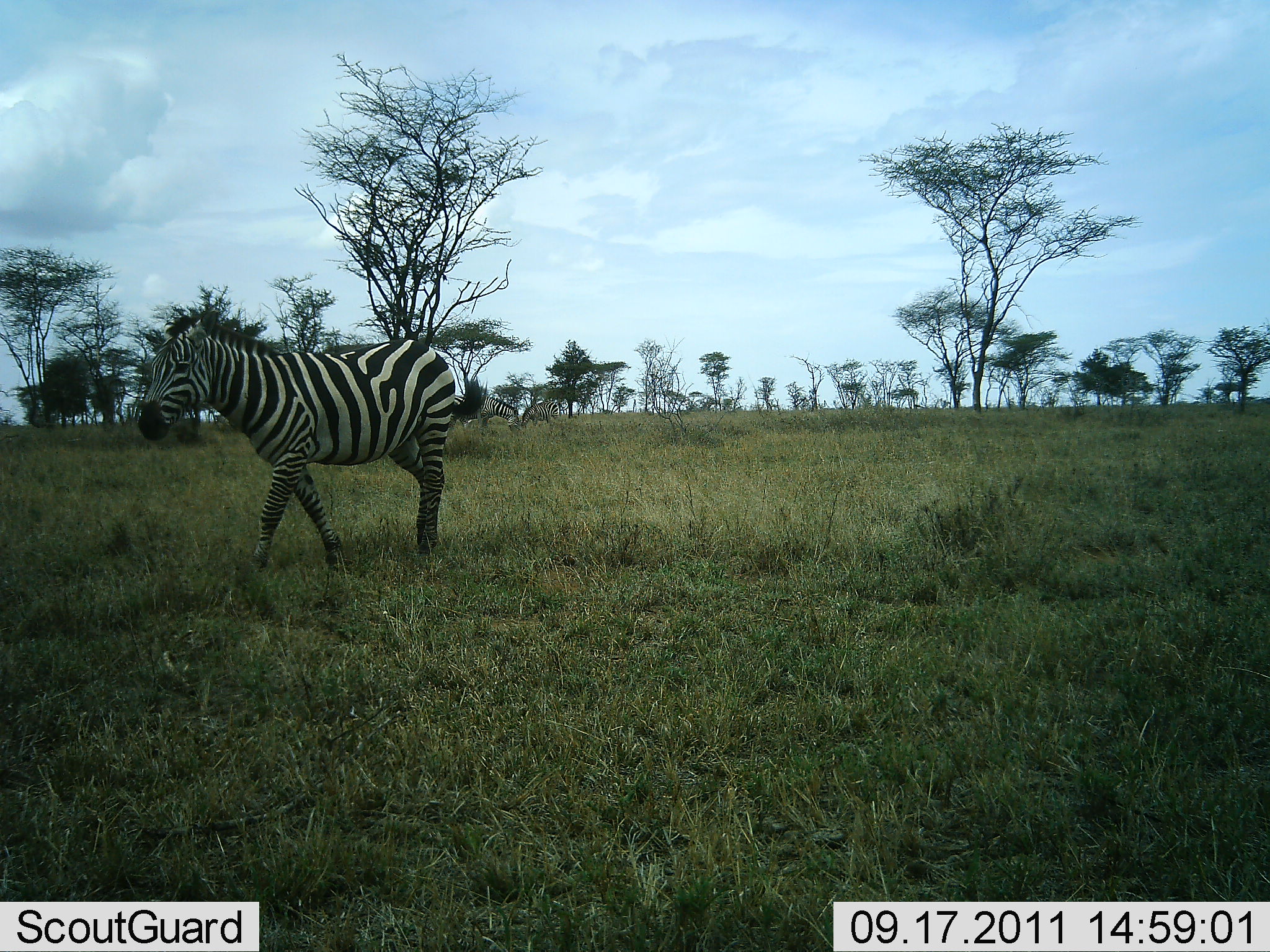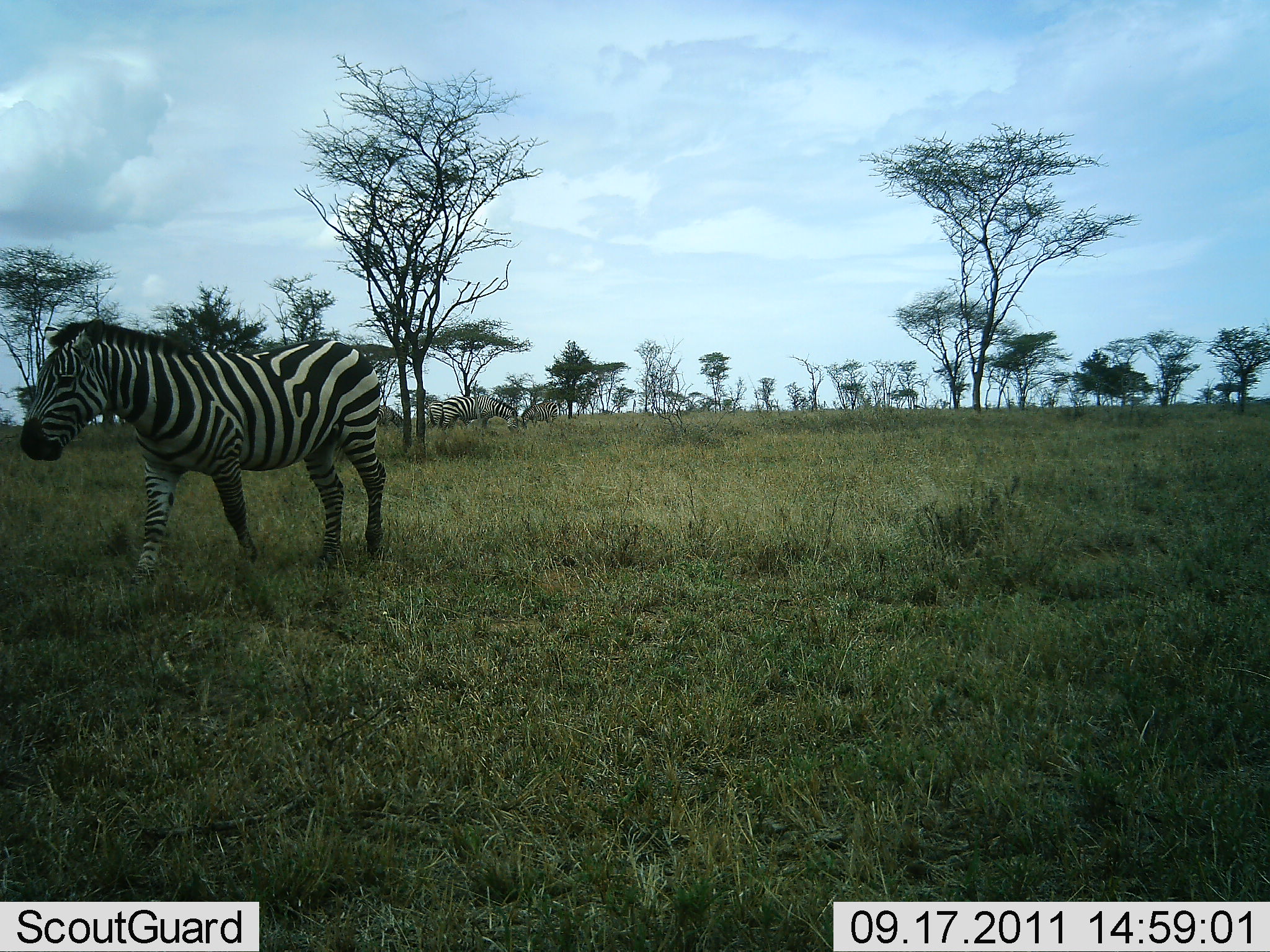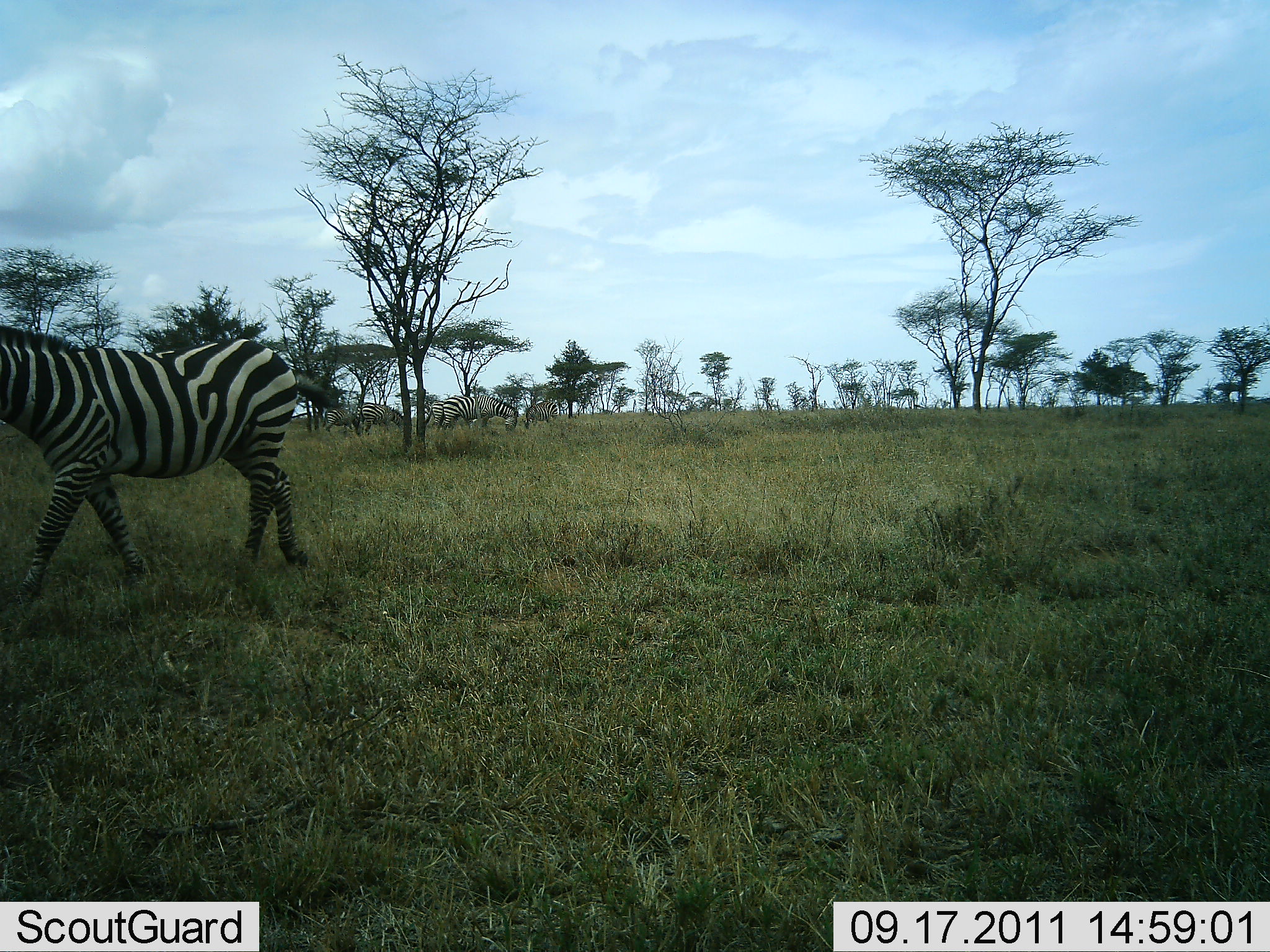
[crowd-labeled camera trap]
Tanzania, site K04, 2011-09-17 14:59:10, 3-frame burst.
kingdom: Animalia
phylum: Chordata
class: Mammalia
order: Perissodactyla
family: Equidae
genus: Equus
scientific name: Equus quagga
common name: plains zebra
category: zebra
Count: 4.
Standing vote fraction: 31%.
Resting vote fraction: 0%.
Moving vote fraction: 94%.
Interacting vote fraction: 0%.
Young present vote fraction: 0%.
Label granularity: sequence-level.